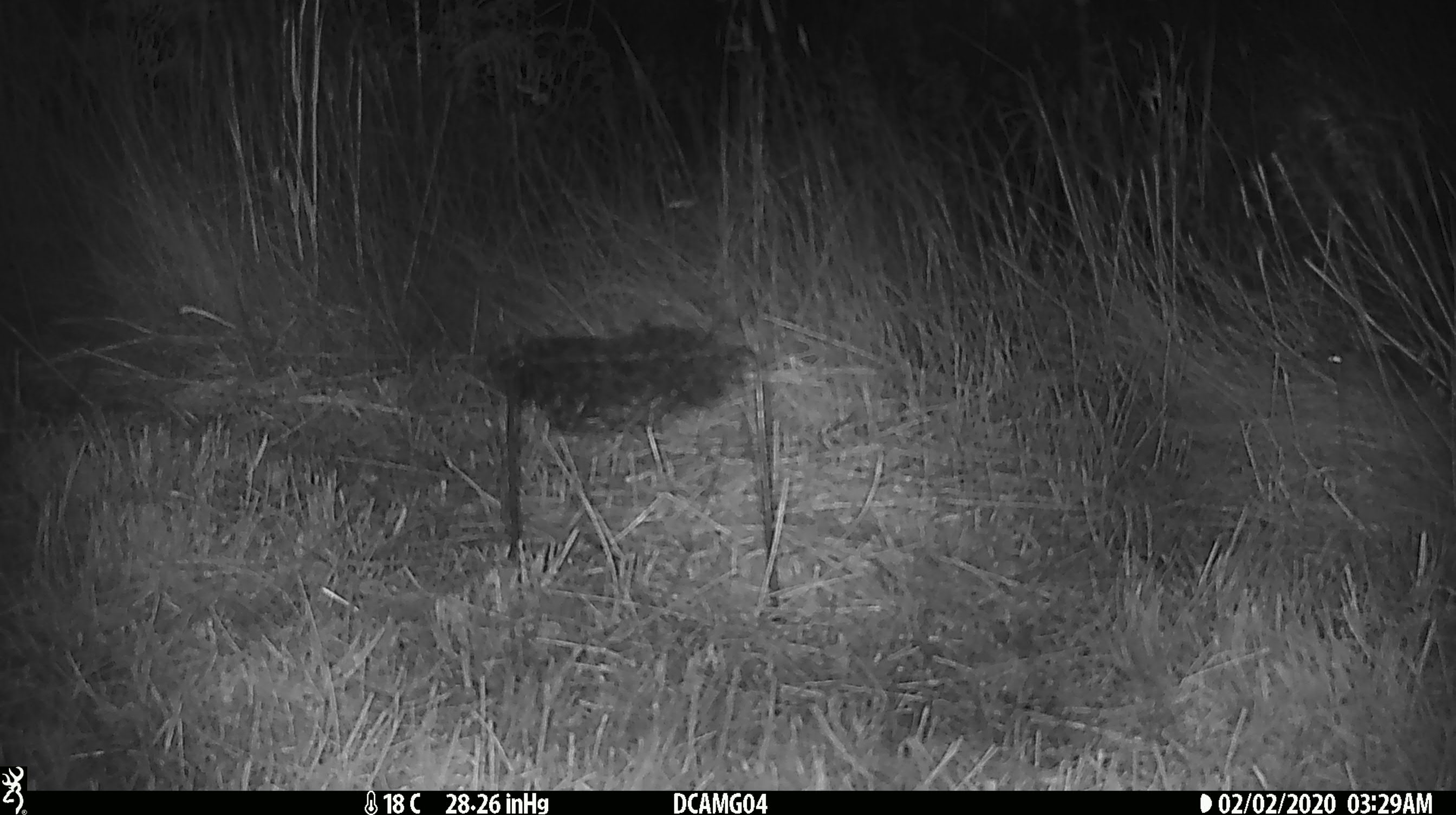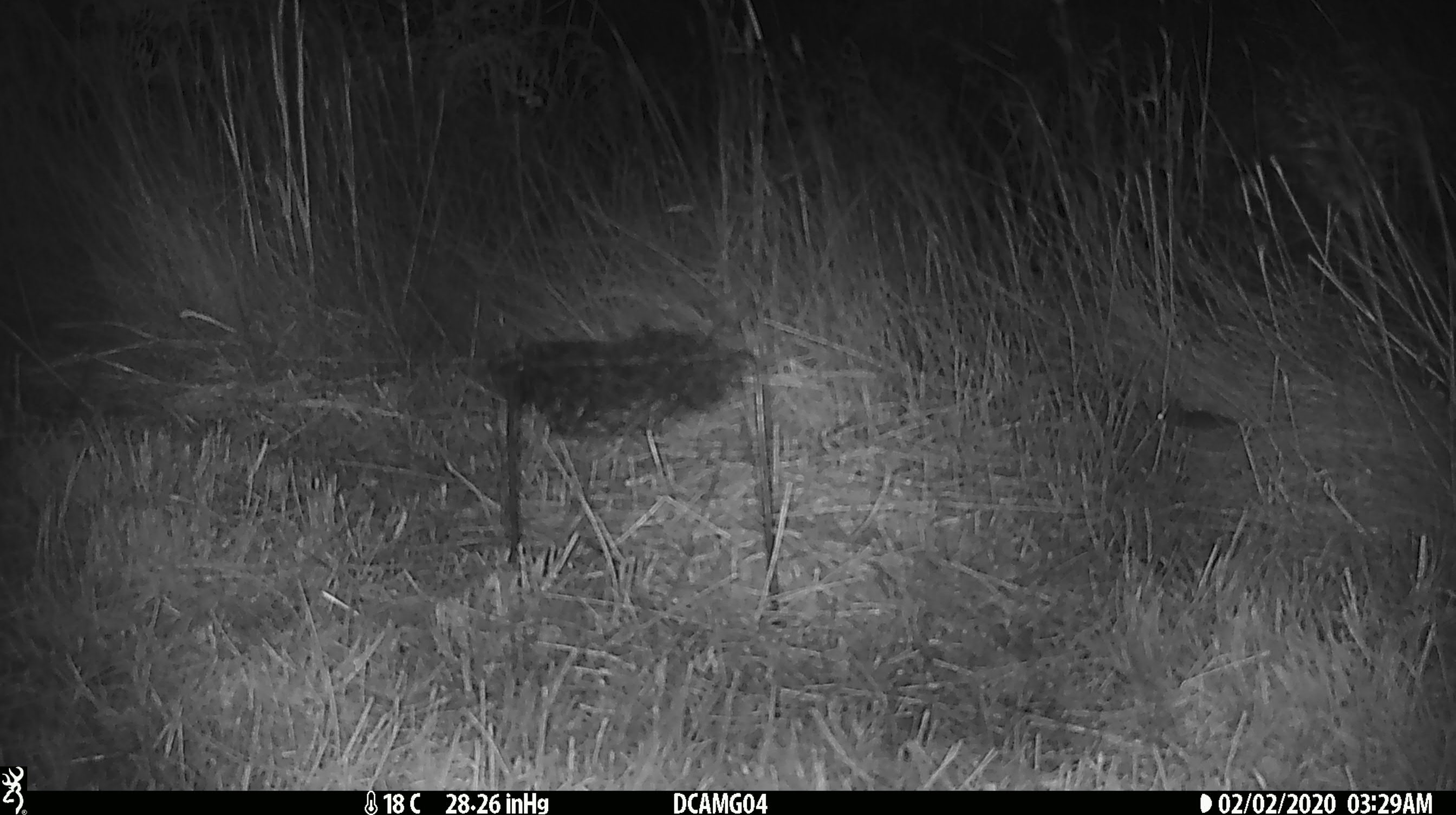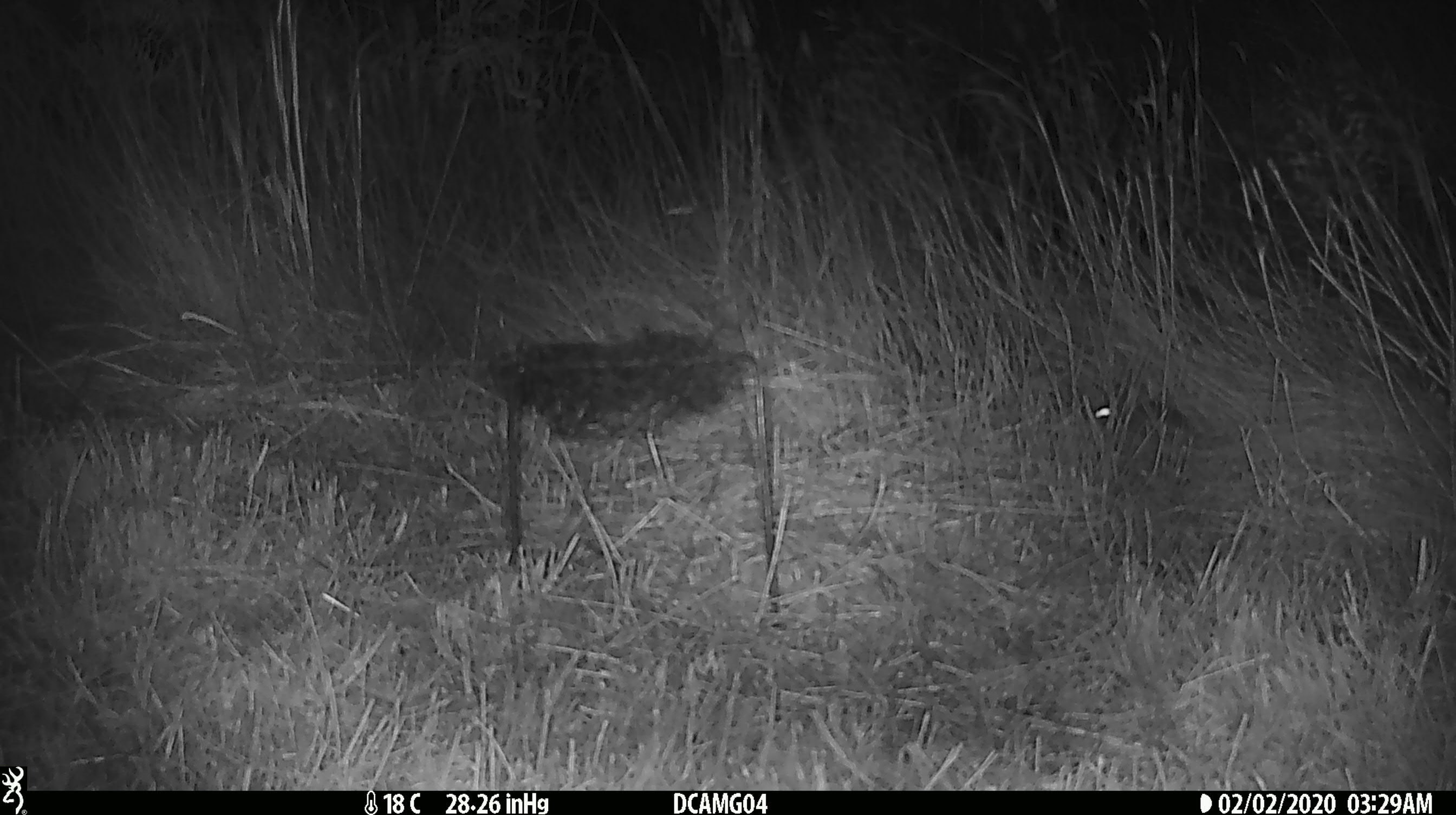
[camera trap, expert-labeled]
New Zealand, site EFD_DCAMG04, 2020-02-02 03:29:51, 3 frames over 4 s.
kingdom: Animalia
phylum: Chordata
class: Mammalia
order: Rodentia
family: Muridae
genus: Mus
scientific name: Mus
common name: mouse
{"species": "mouse (Mus)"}